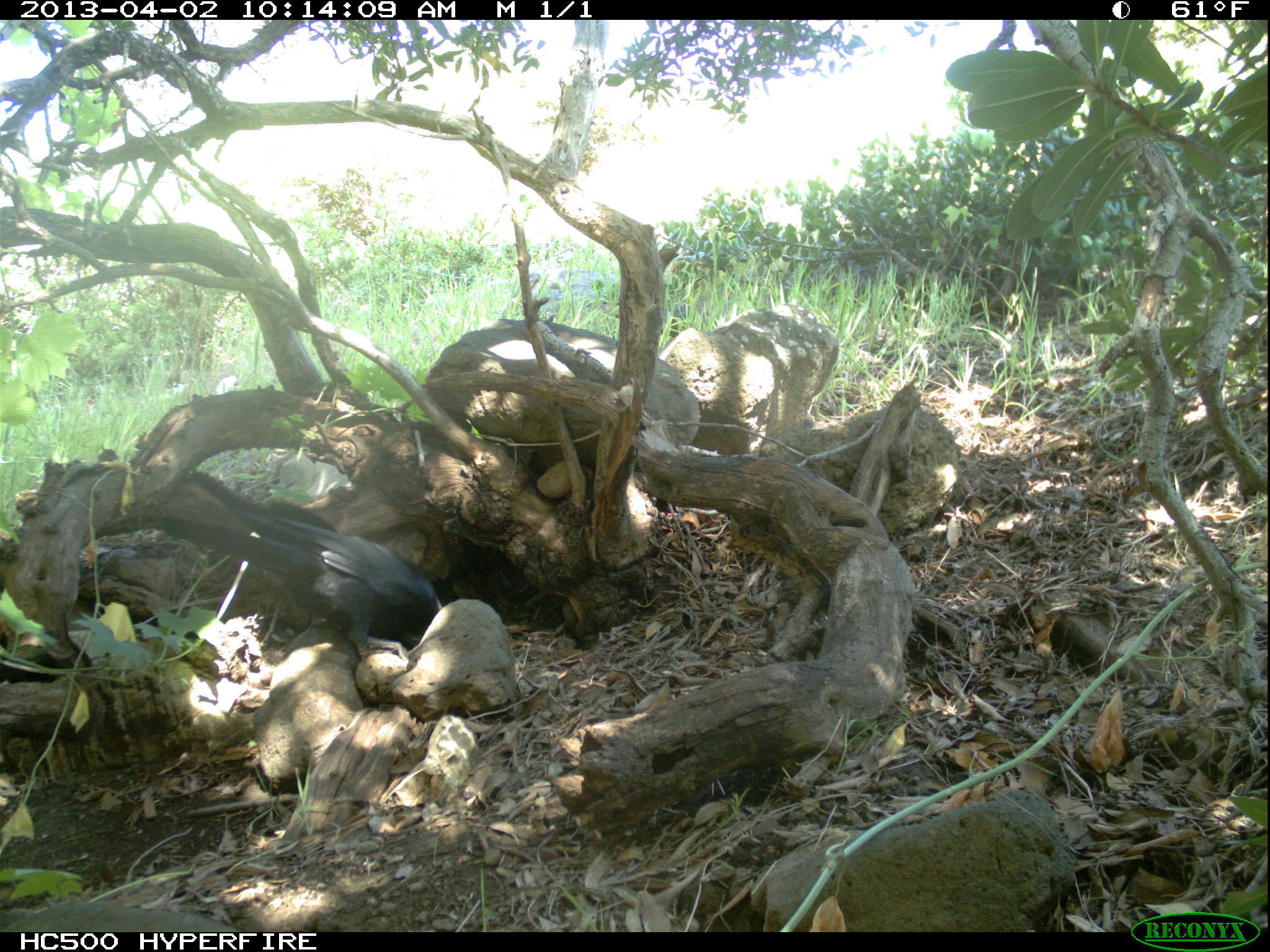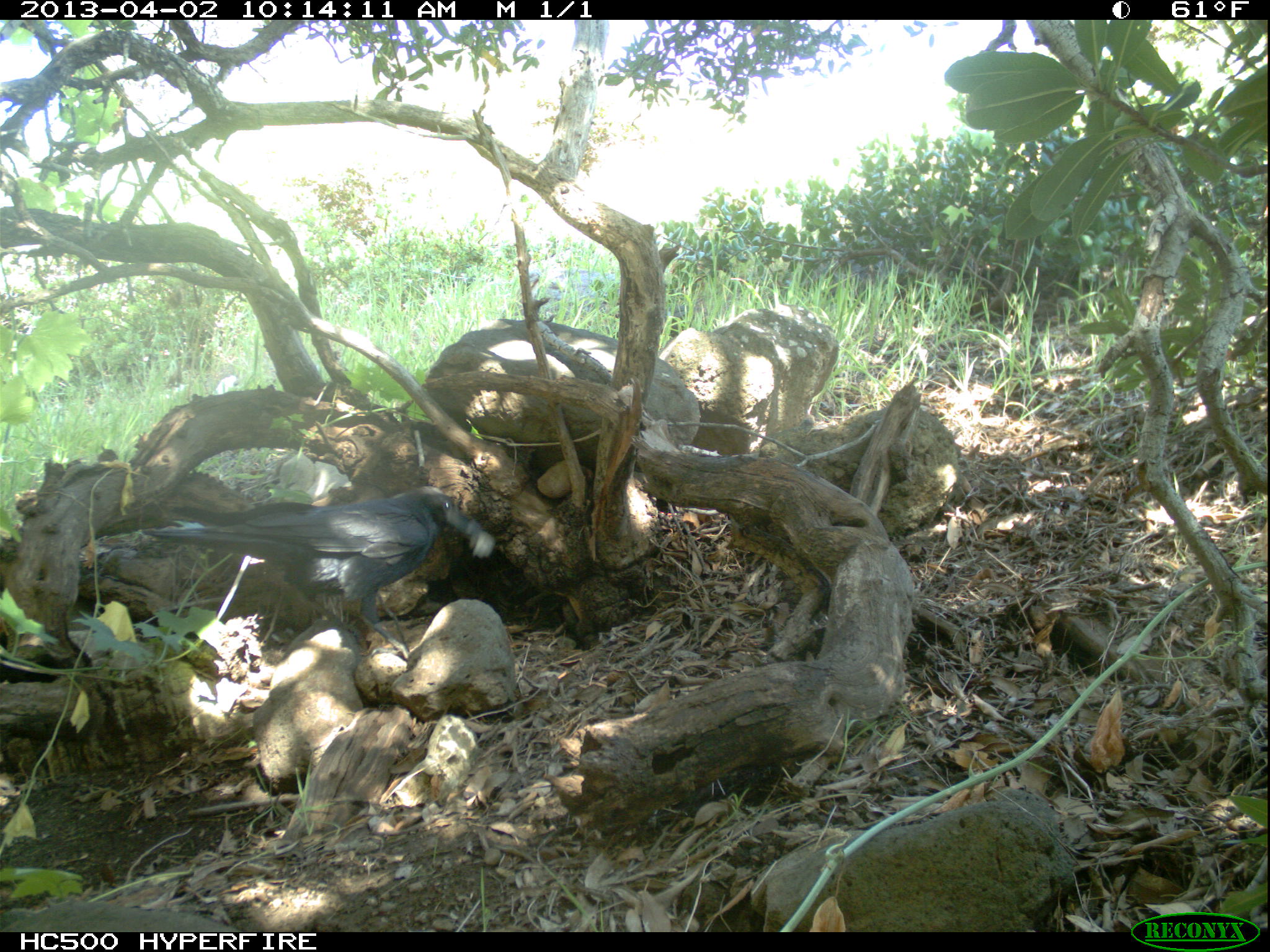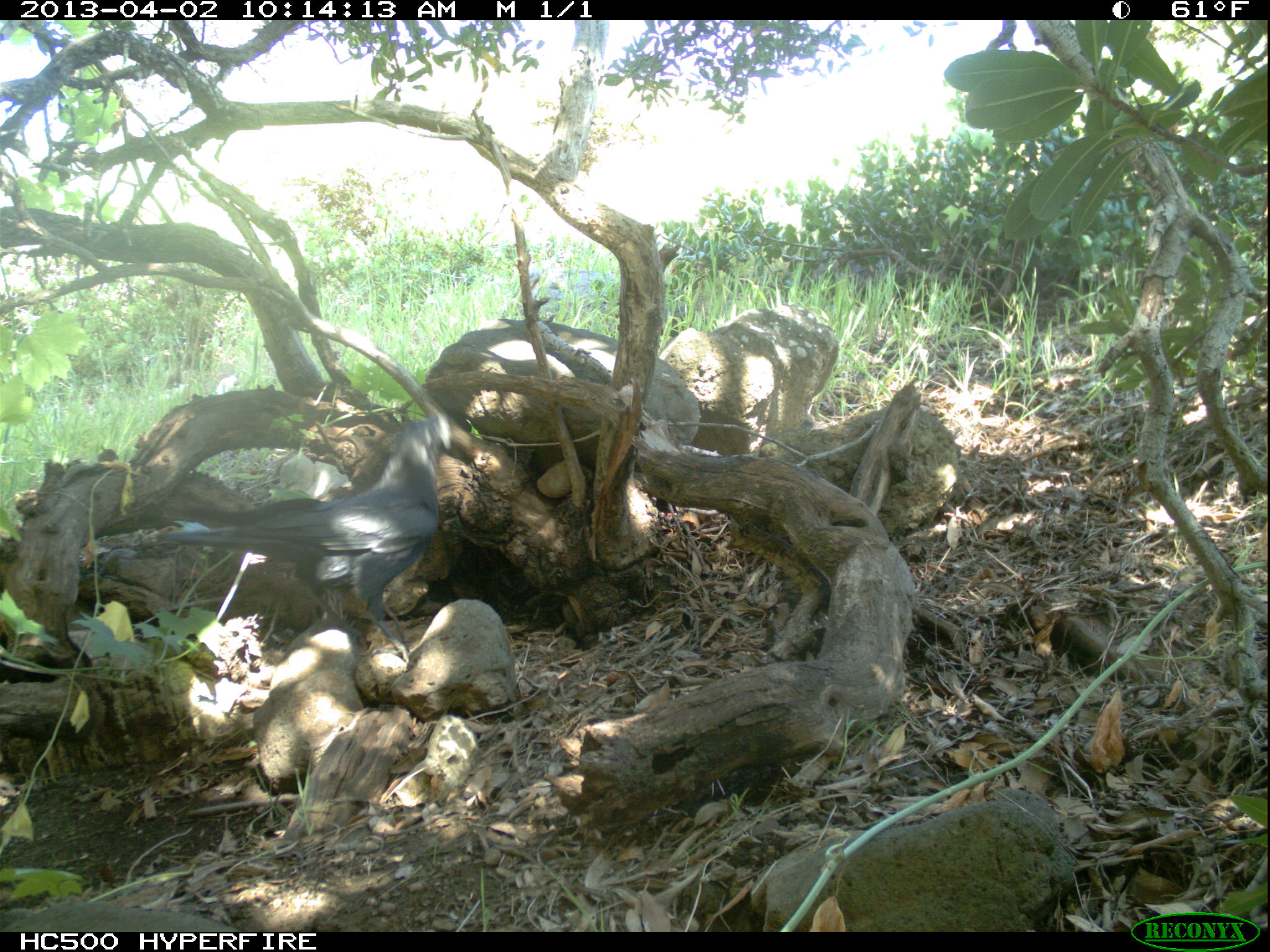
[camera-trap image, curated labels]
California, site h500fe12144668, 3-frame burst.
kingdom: Animalia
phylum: Chordata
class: Aves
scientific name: Aves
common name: bird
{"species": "bird (Aves)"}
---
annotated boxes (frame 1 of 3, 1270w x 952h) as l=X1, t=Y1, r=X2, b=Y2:
bird: l=165, t=502, r=443, b=667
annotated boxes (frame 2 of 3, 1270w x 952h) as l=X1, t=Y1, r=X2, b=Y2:
bird: l=140, t=485, r=482, b=658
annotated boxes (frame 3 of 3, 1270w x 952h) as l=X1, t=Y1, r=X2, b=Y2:
bird: l=154, t=418, r=443, b=669